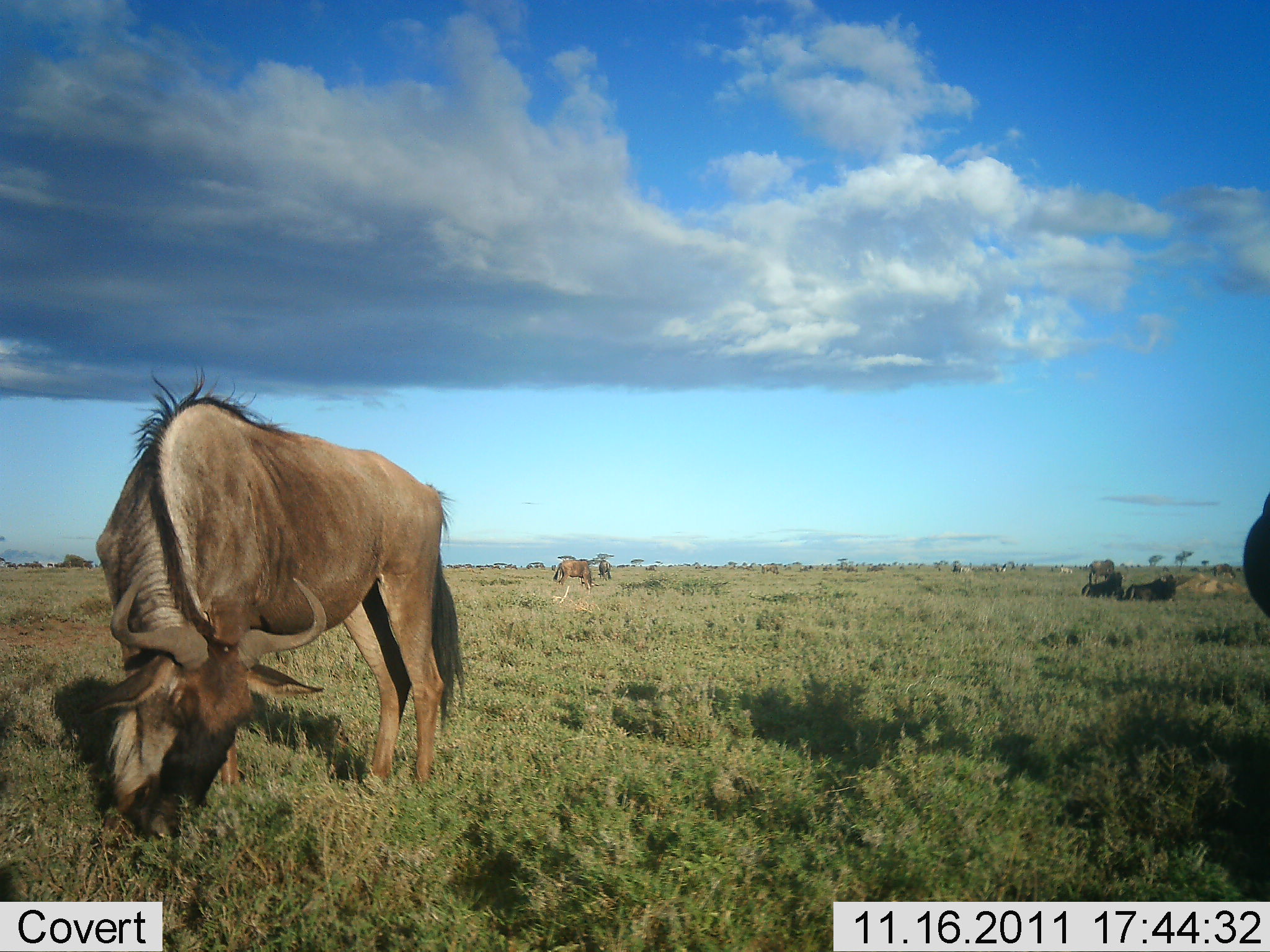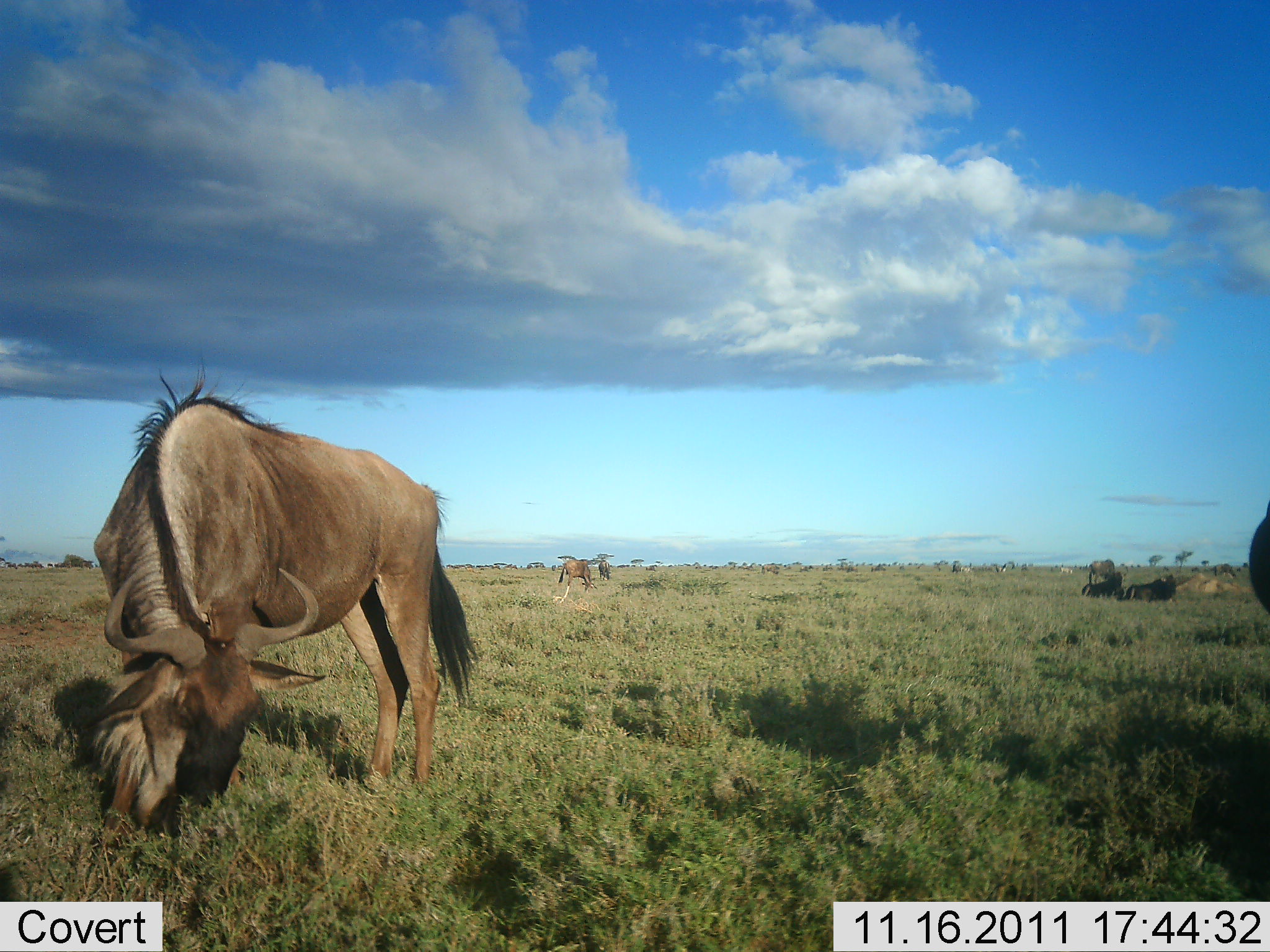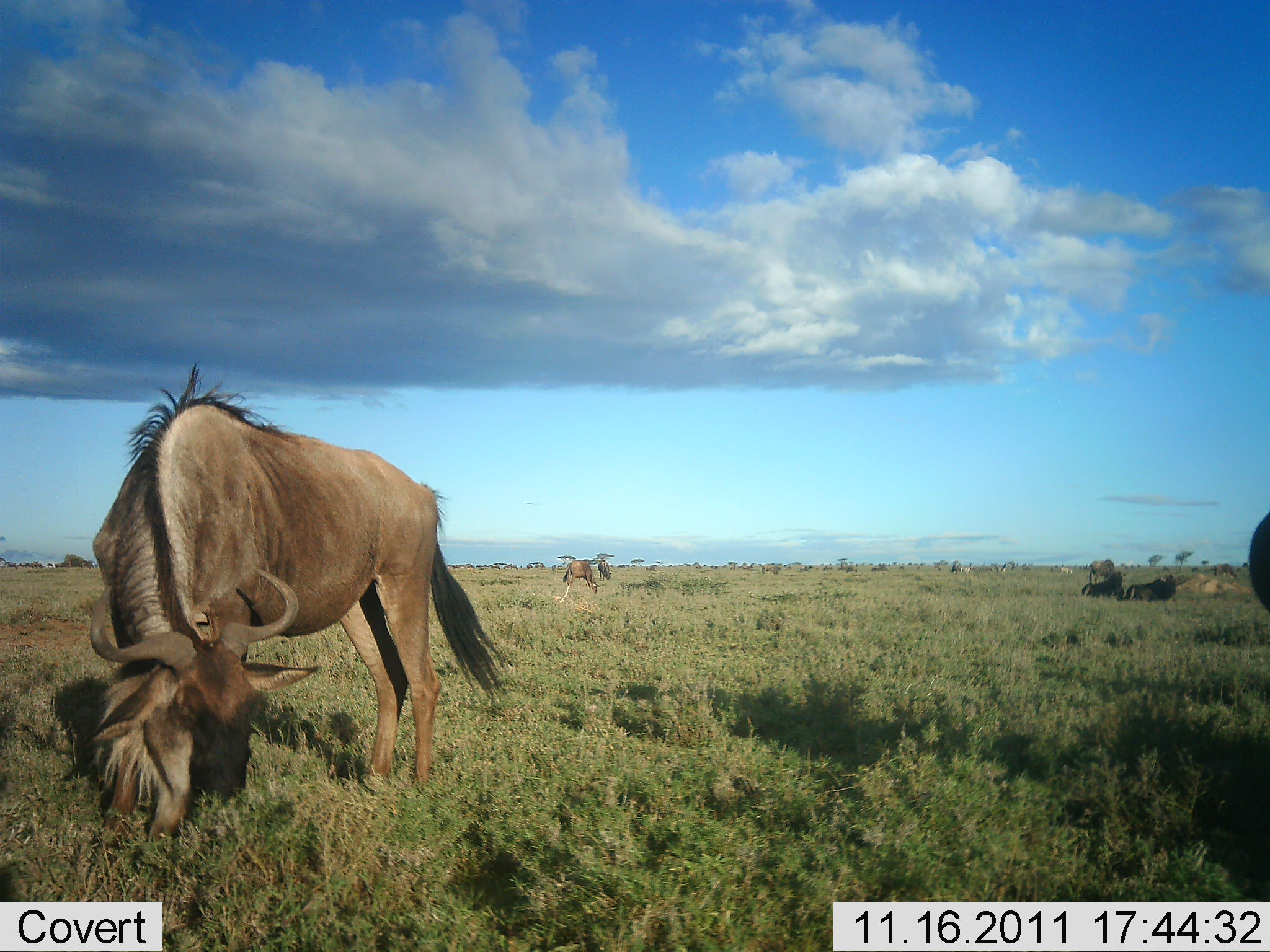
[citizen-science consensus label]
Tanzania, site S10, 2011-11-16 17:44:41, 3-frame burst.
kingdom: Animalia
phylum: Chordata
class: Mammalia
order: Artiodactyla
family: Bovidae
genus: Connochaetes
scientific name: Connochaetes taurinus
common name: blue wildebeest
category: wildebeest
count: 5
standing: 40%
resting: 60%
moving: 7%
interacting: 7%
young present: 0%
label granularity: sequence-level